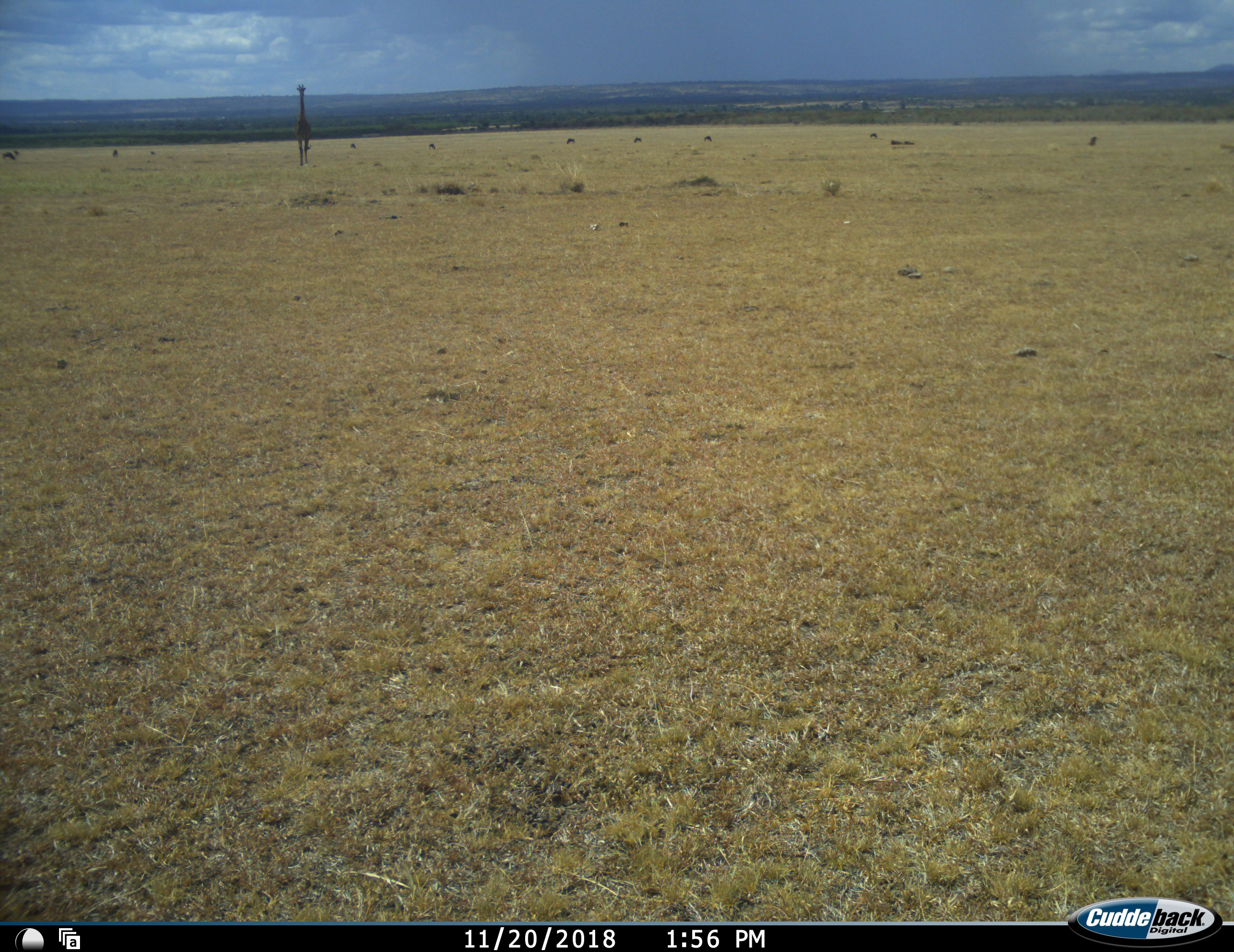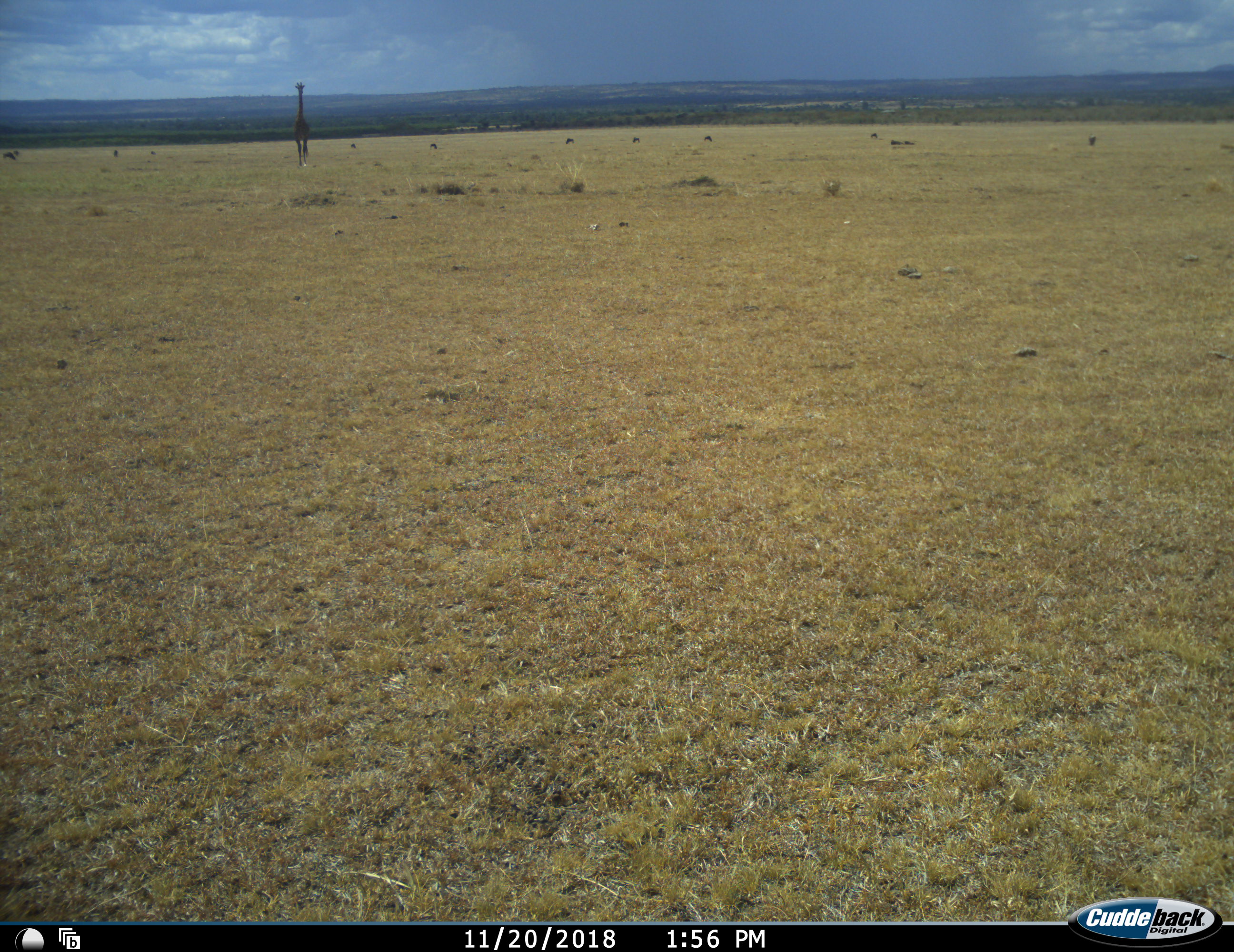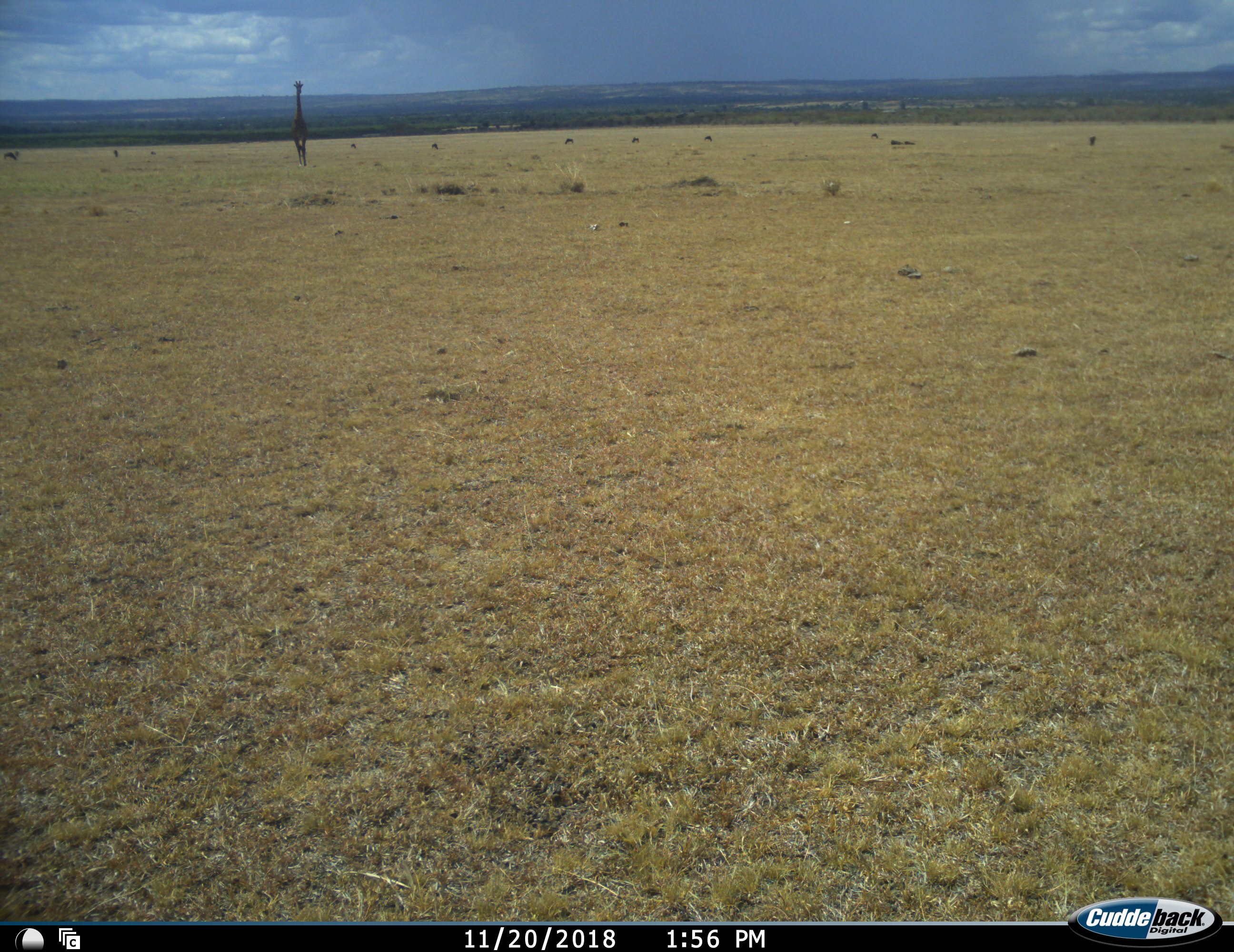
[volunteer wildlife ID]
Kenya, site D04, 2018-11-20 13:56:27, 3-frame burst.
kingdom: Animalia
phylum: Chordata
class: Mammalia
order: Artiodactyla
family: Giraffidae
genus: Giraffa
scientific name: Giraffa camelopardalis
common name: giraffe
Giraffe (Giraffa camelopardalis), count 1. Behavior (volunteer vote fractions): standing 22%, resting 0%, moving 100%, interacting 0%. Young present (vote fraction): 0%. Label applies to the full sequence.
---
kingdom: Animalia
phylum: Chordata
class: Mammalia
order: Artiodactyla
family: Bovidae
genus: Connochaetes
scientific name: Connochaetes taurinus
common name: common wildebeest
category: wildebeest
Wildebeest (common wildebeest) (Connochaetes taurinus), count 11-50. Behavior (volunteer vote fractions): standing 50%, resting 0%, moving 25%, interacting 0%. Young present (vote fraction): 0%. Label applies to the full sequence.